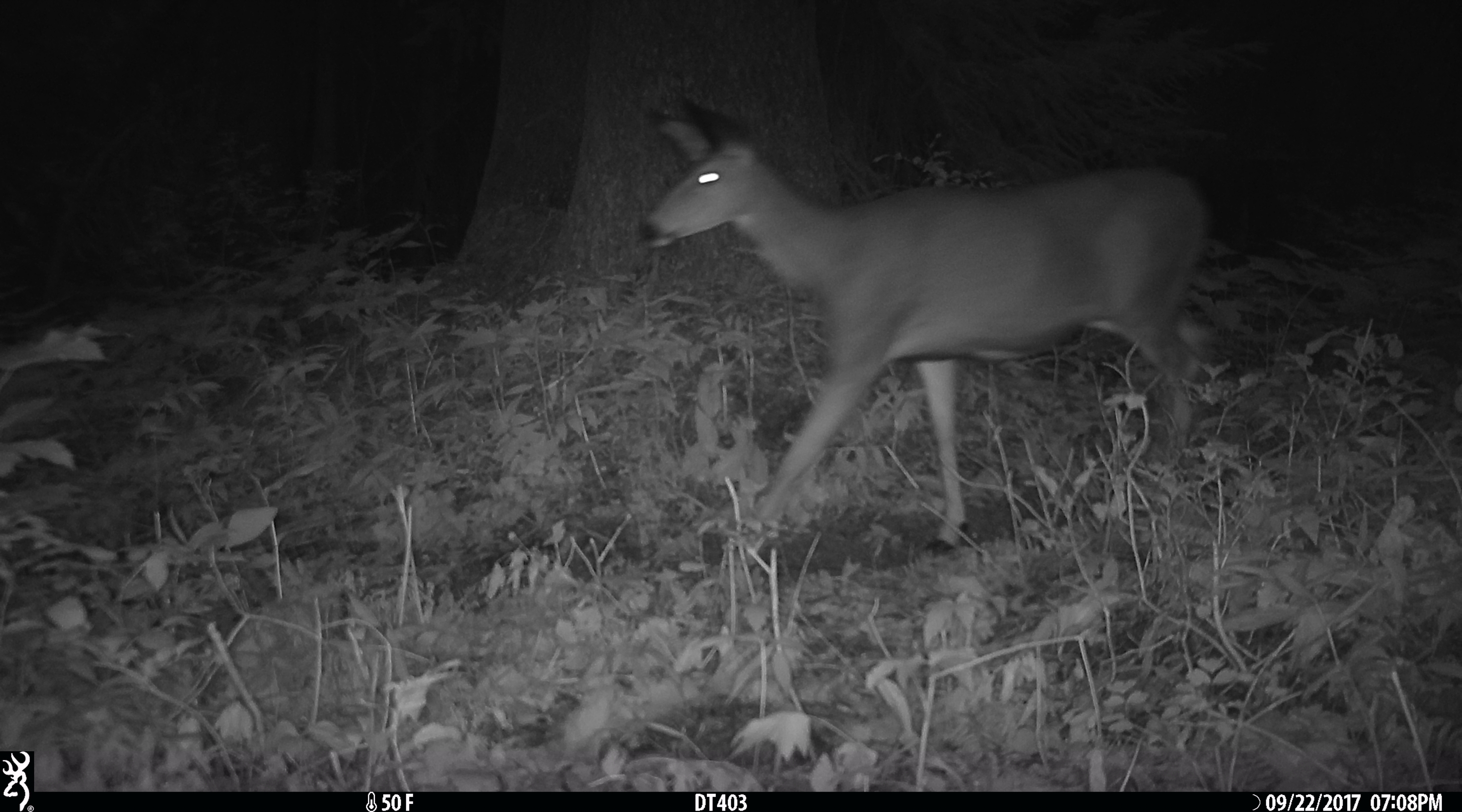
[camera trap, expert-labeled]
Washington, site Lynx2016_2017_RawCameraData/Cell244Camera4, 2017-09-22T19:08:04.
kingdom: Animalia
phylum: Chordata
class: Mammalia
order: Artiodactyla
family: Cervidae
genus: Odocoileus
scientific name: Odocoileus hemionus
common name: mule deer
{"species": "Odocoileus hemionus (mule deer)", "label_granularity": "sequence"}